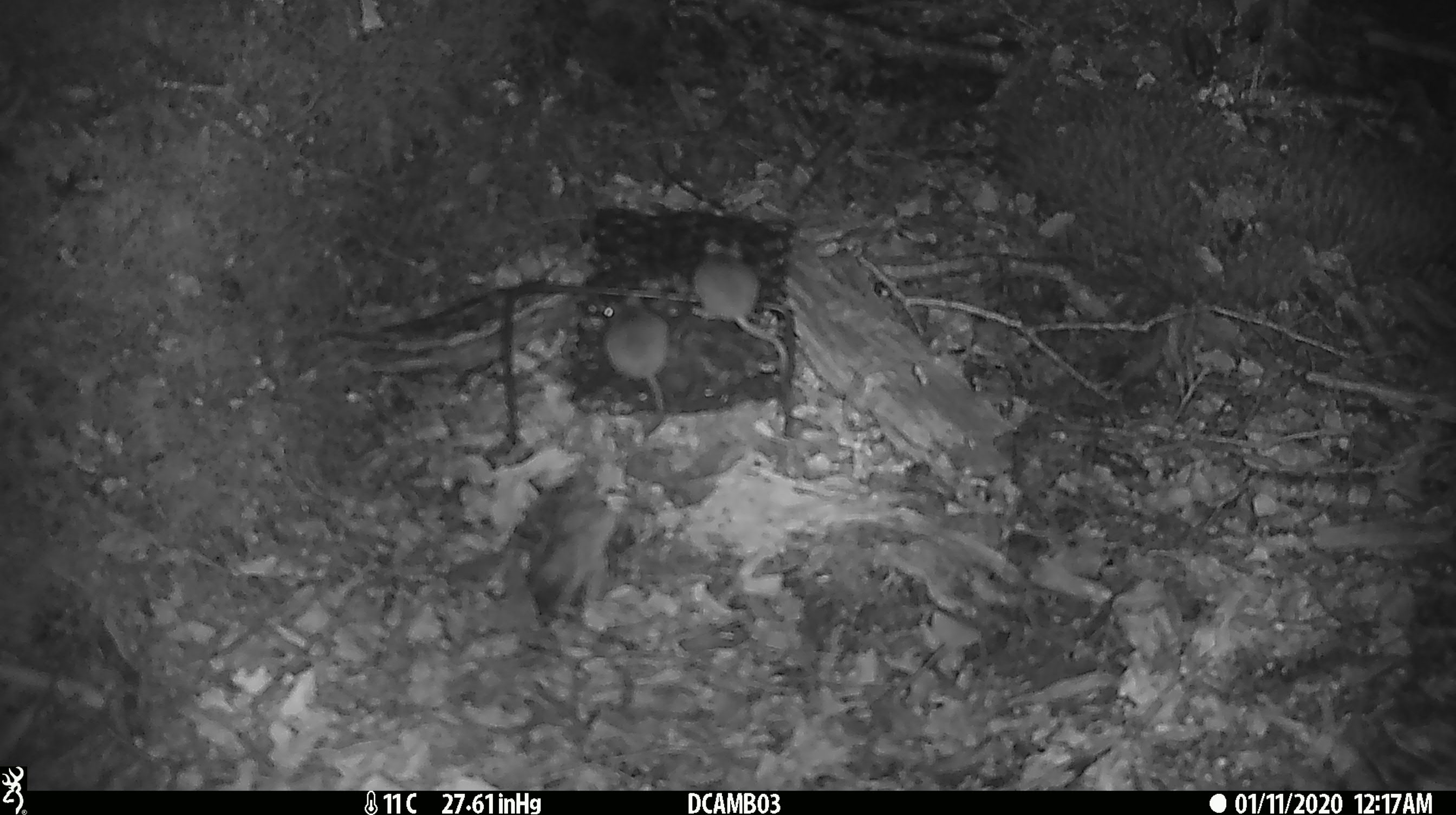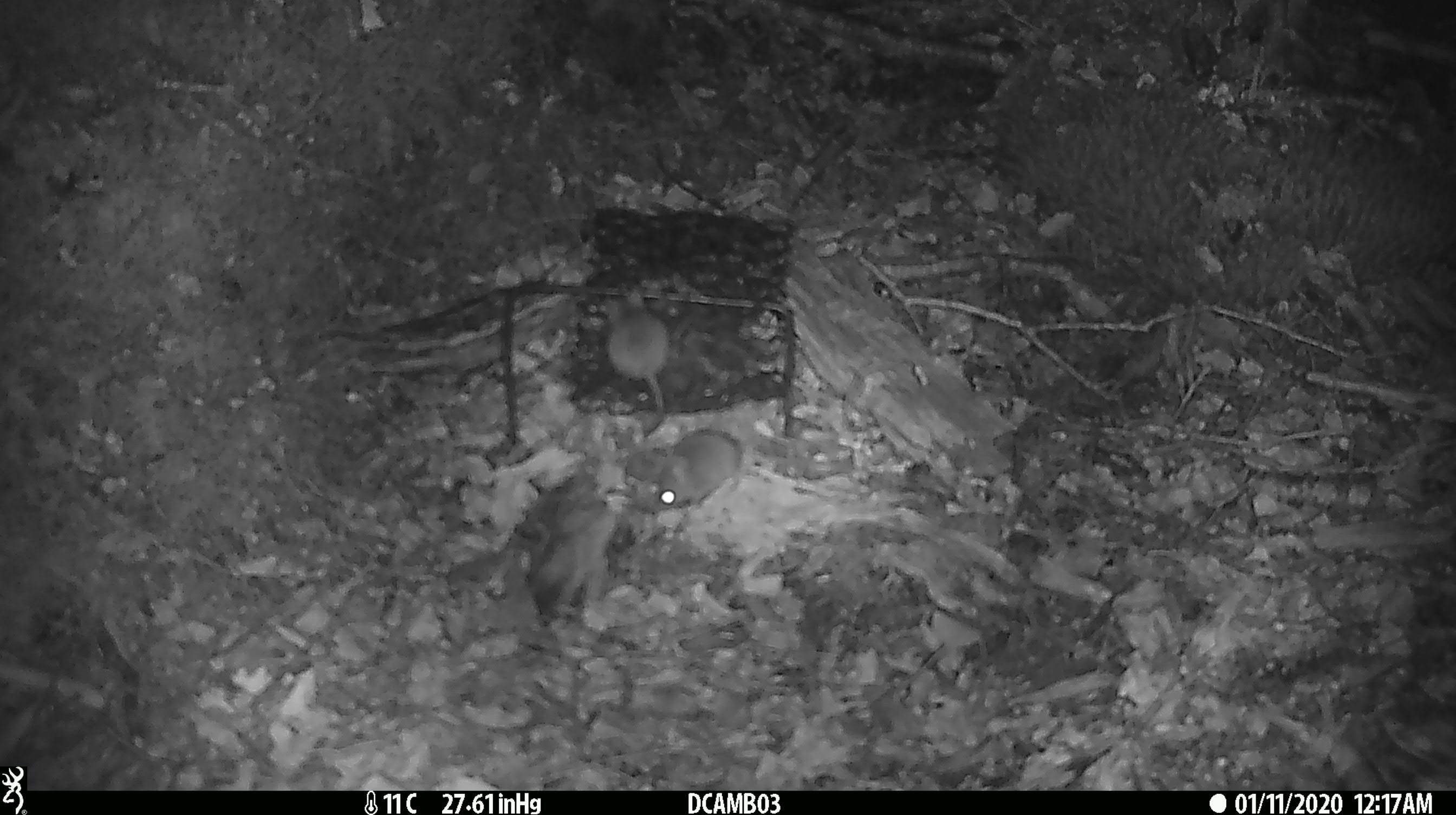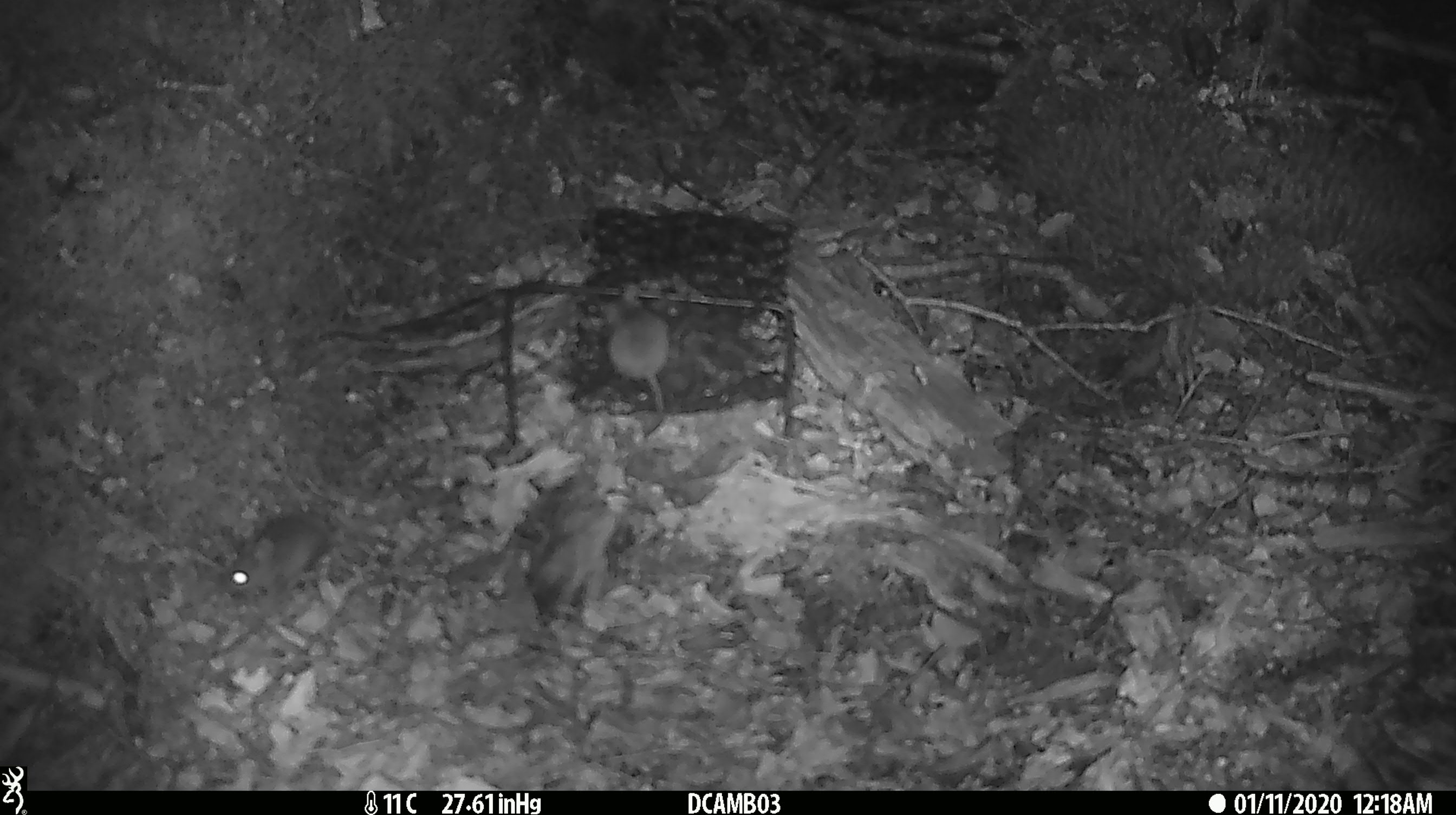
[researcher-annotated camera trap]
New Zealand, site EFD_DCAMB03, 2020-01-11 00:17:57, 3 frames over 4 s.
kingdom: Animalia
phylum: Chordata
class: Mammalia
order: Rodentia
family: Muridae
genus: Mus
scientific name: Mus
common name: mouse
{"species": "mouse (Mus)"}